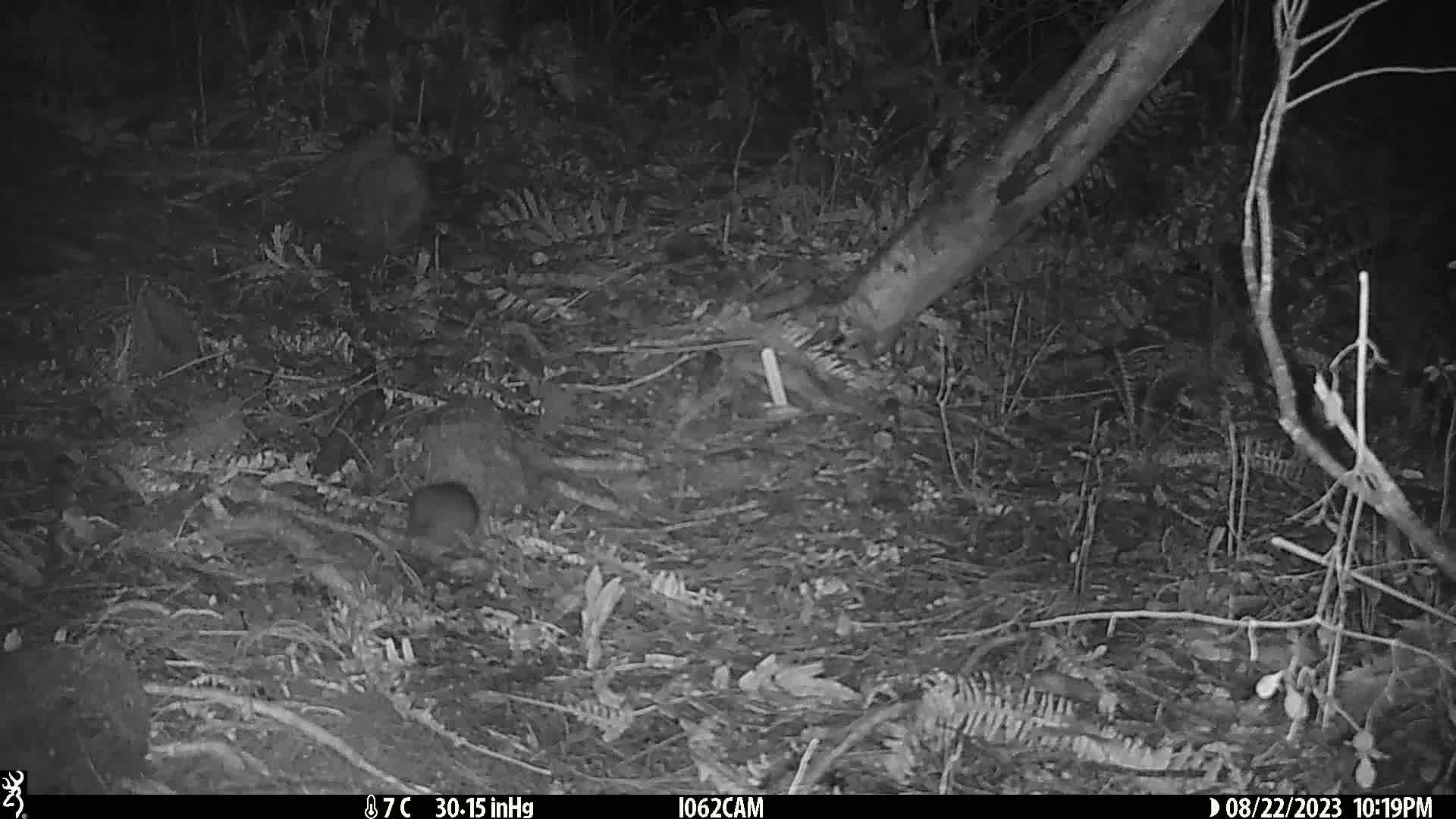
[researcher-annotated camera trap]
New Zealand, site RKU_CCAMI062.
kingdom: Animalia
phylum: Chordata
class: Mammalia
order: Rodentia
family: Muridae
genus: Rattus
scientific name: Rattus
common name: rat